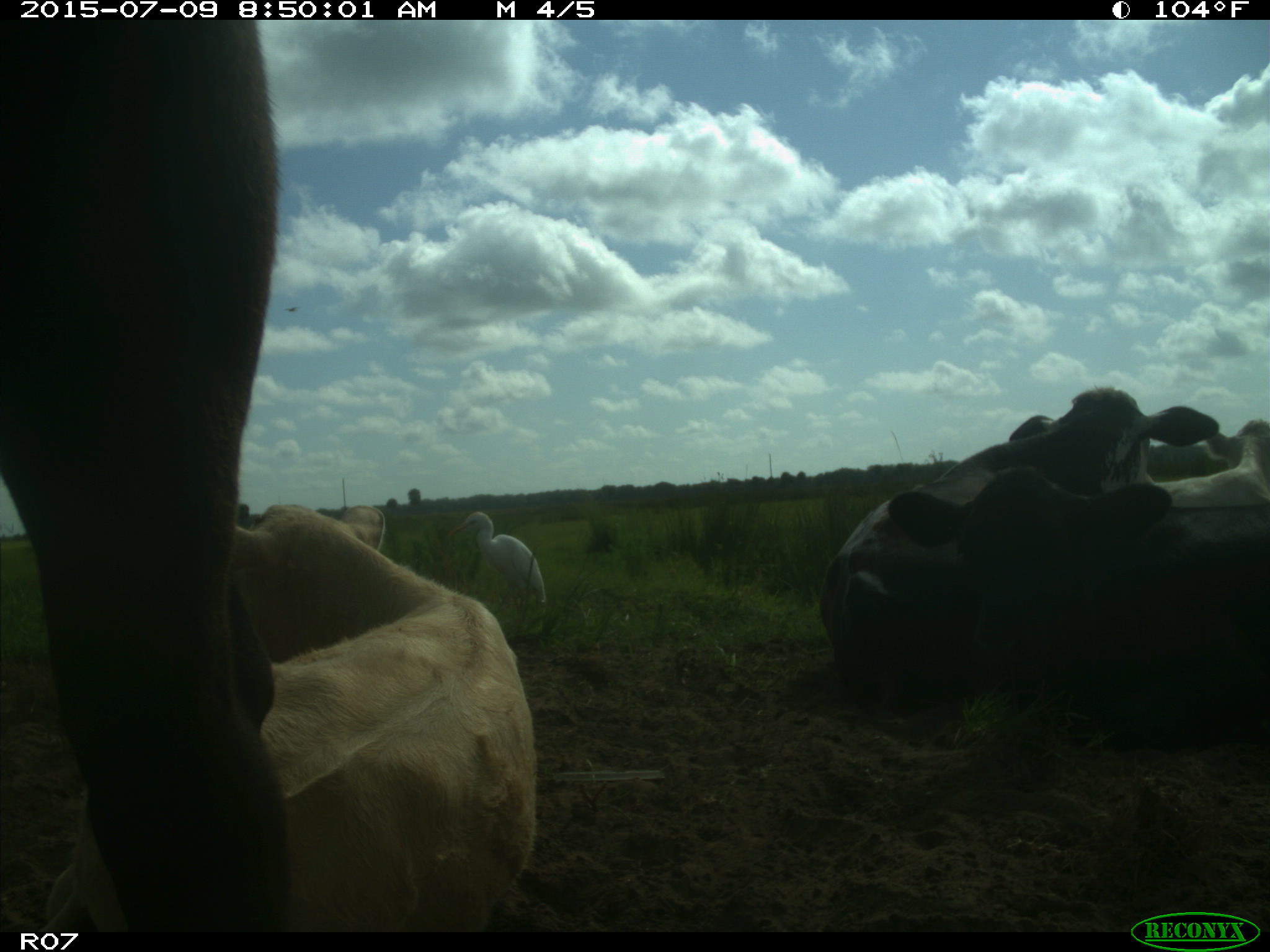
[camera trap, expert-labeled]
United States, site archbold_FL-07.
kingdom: Animalia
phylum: Chordata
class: Mammalia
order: Artiodactyla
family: Bovidae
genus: Bos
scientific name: Bos taurus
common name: domestic cow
Bos taurus (domestic cow).